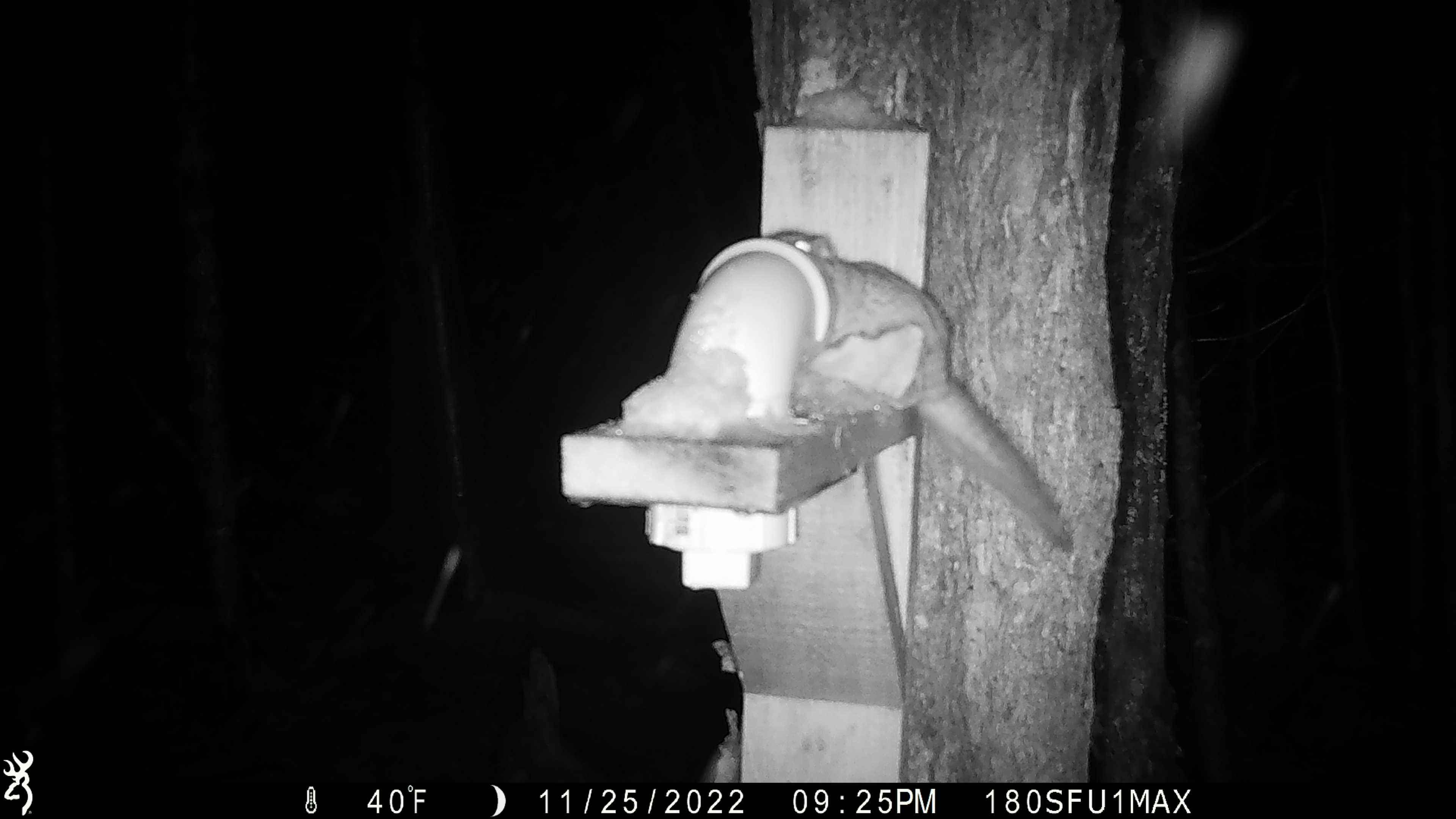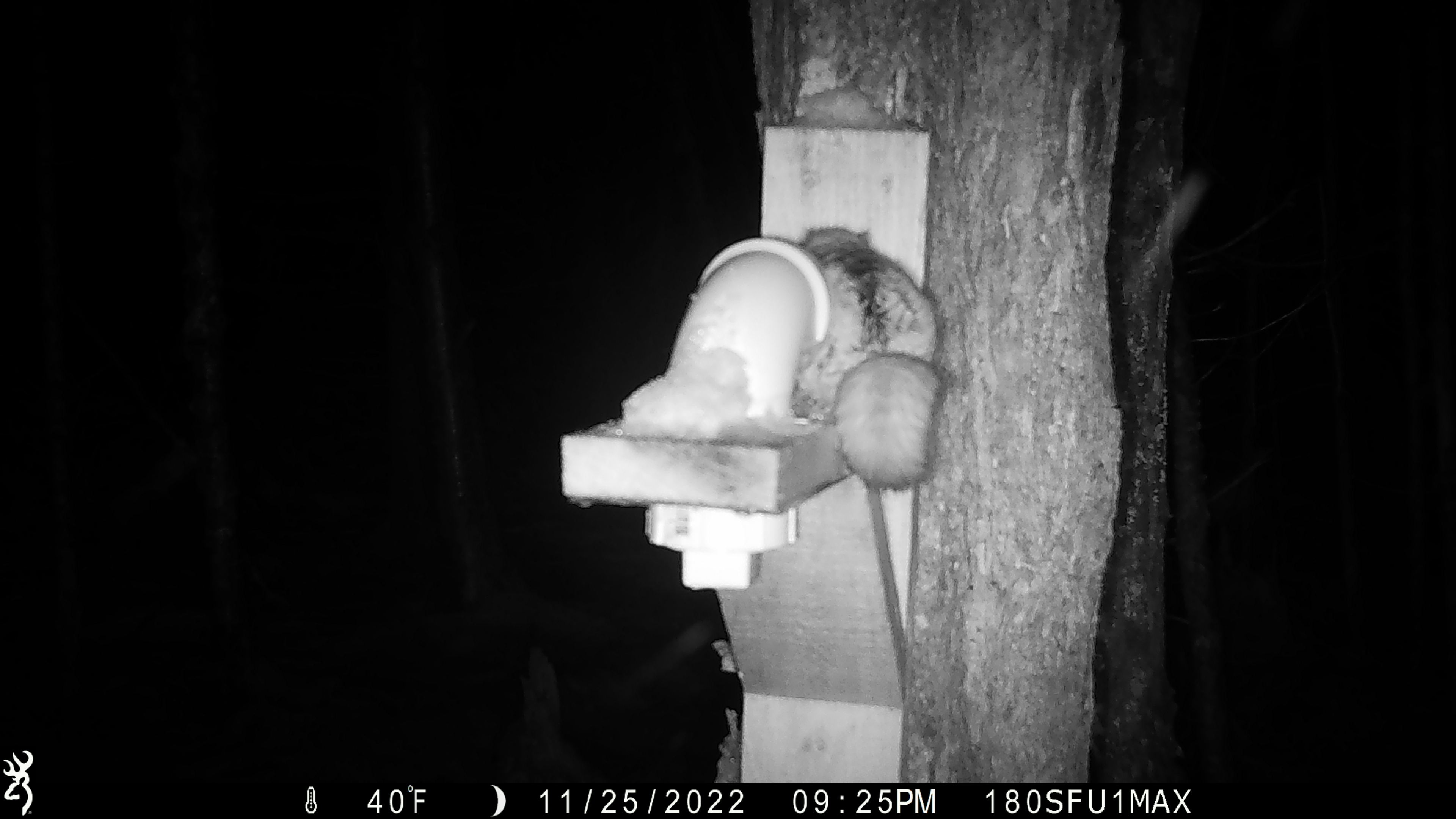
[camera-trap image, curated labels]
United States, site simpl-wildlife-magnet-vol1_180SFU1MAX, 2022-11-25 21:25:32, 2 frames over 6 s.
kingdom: Animalia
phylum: Chordata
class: Mammalia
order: Rodentia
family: Sciuridae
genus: Glaucomys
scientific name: Glaucomys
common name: flying squirrel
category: flying squirrel sp.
Flying squirrel sp. (flying squirrel) (Glaucomys).